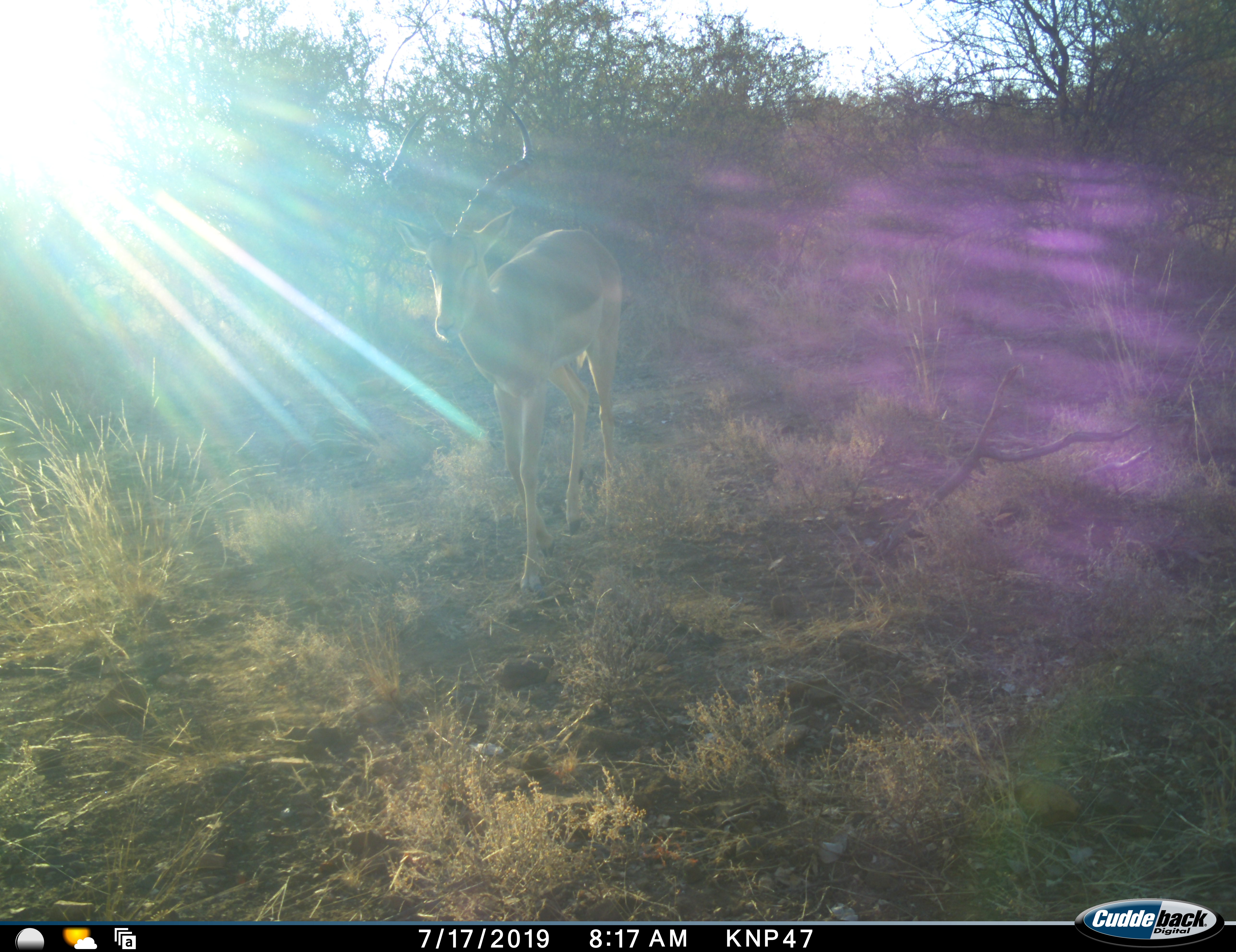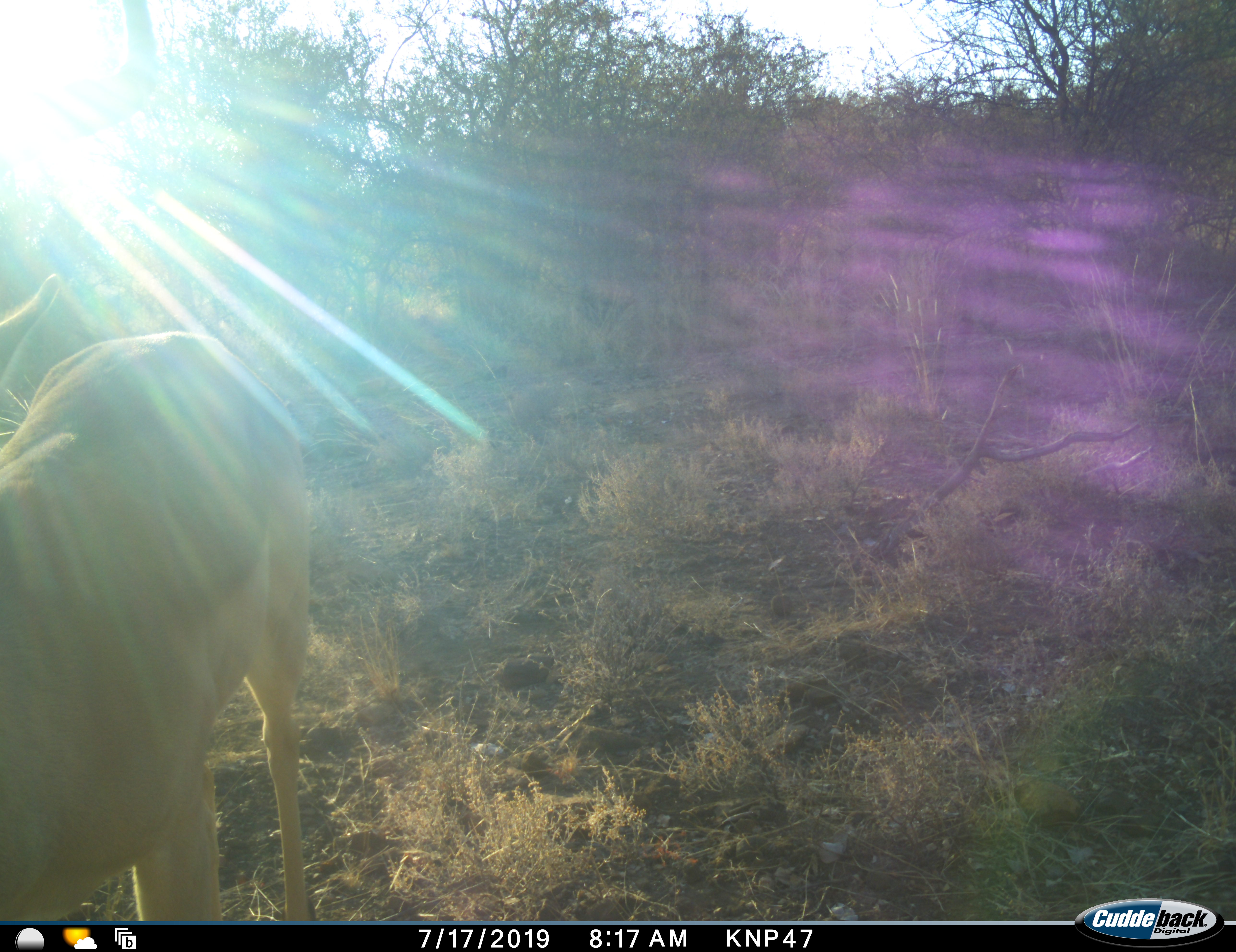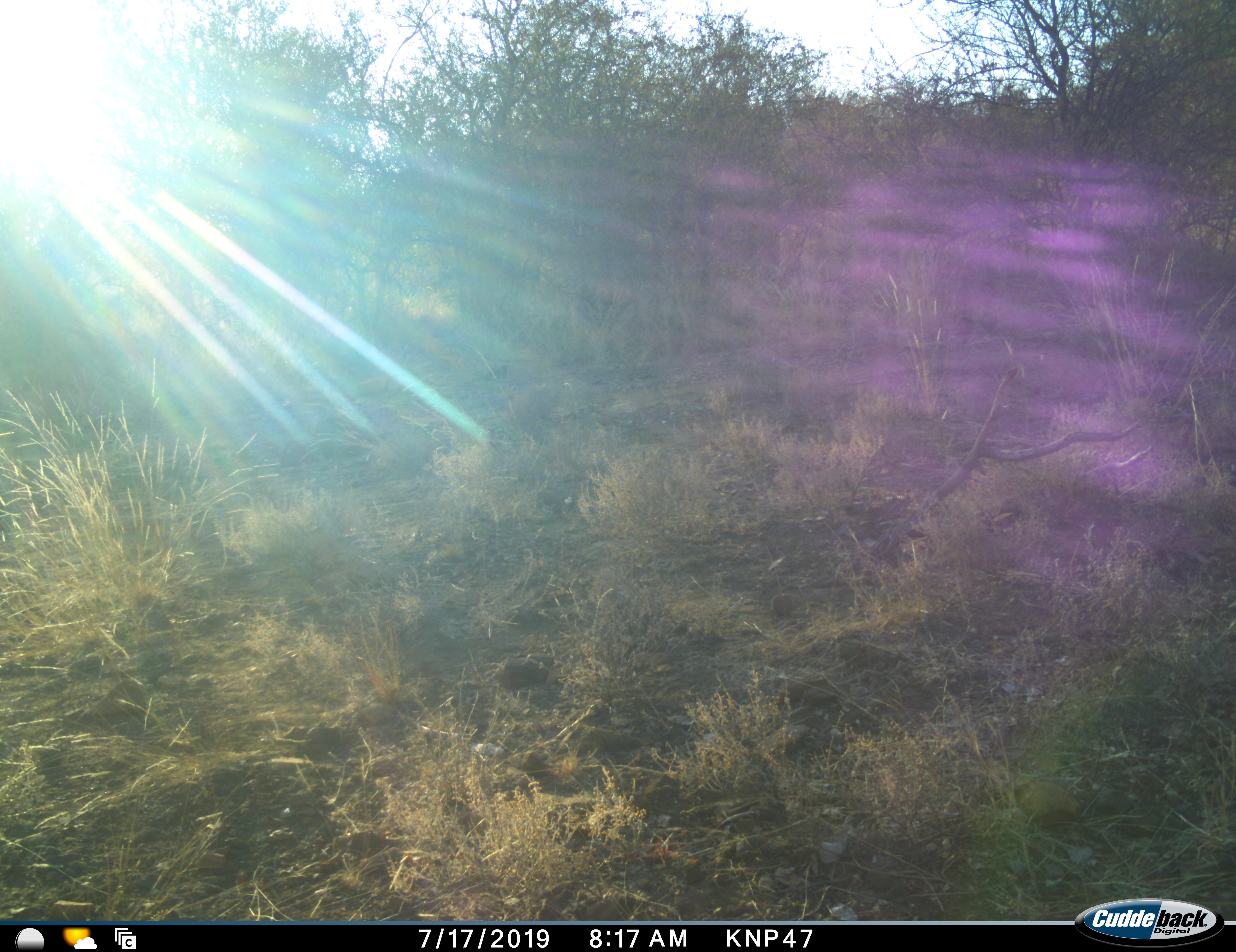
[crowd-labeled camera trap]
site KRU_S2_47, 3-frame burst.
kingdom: Animalia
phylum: Chordata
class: Mammalia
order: Artiodactyla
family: Bovidae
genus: Aepyceros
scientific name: Aepyceros melampus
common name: impala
Impala (Aepyceros melampus), count 1. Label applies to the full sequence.